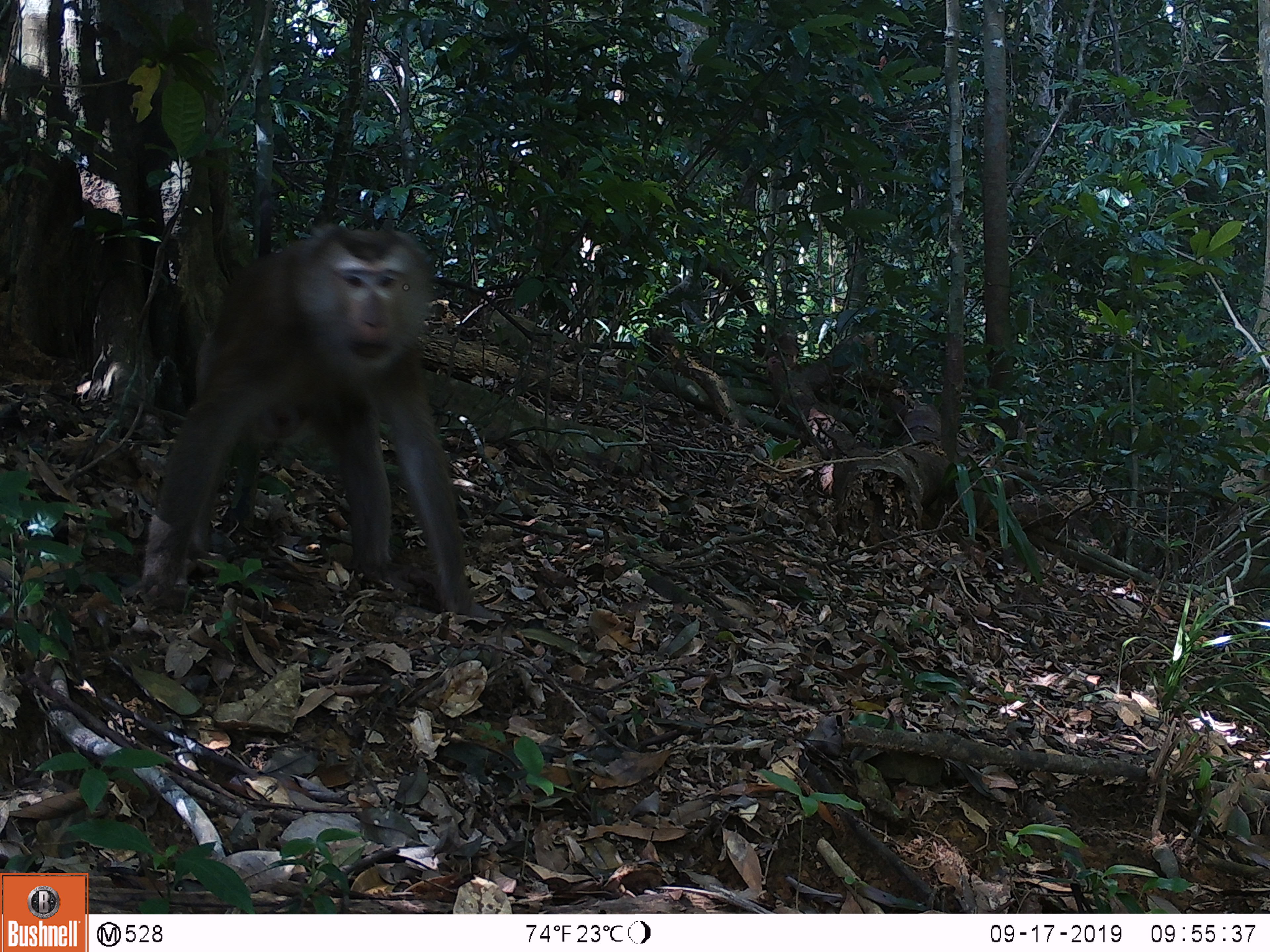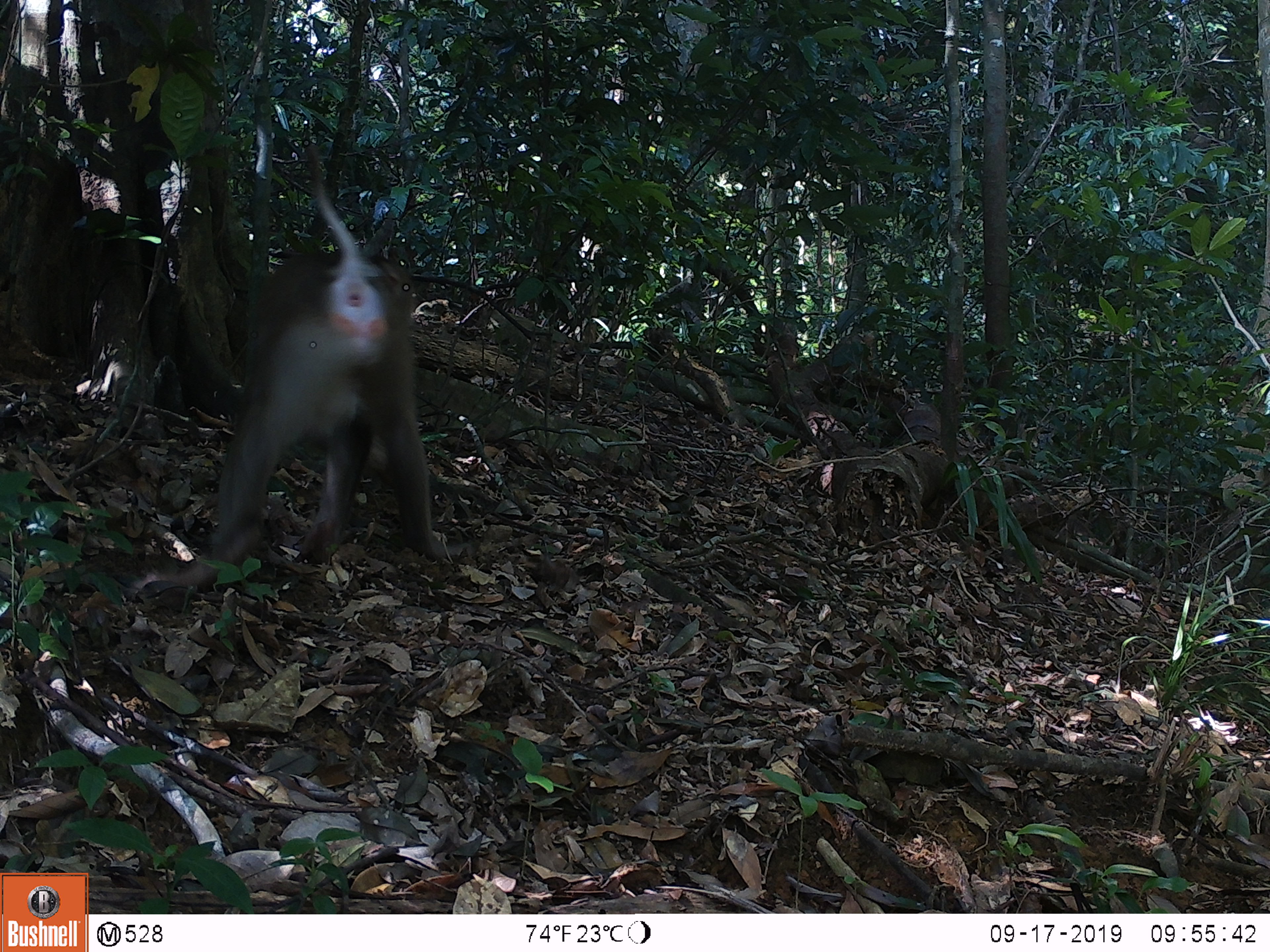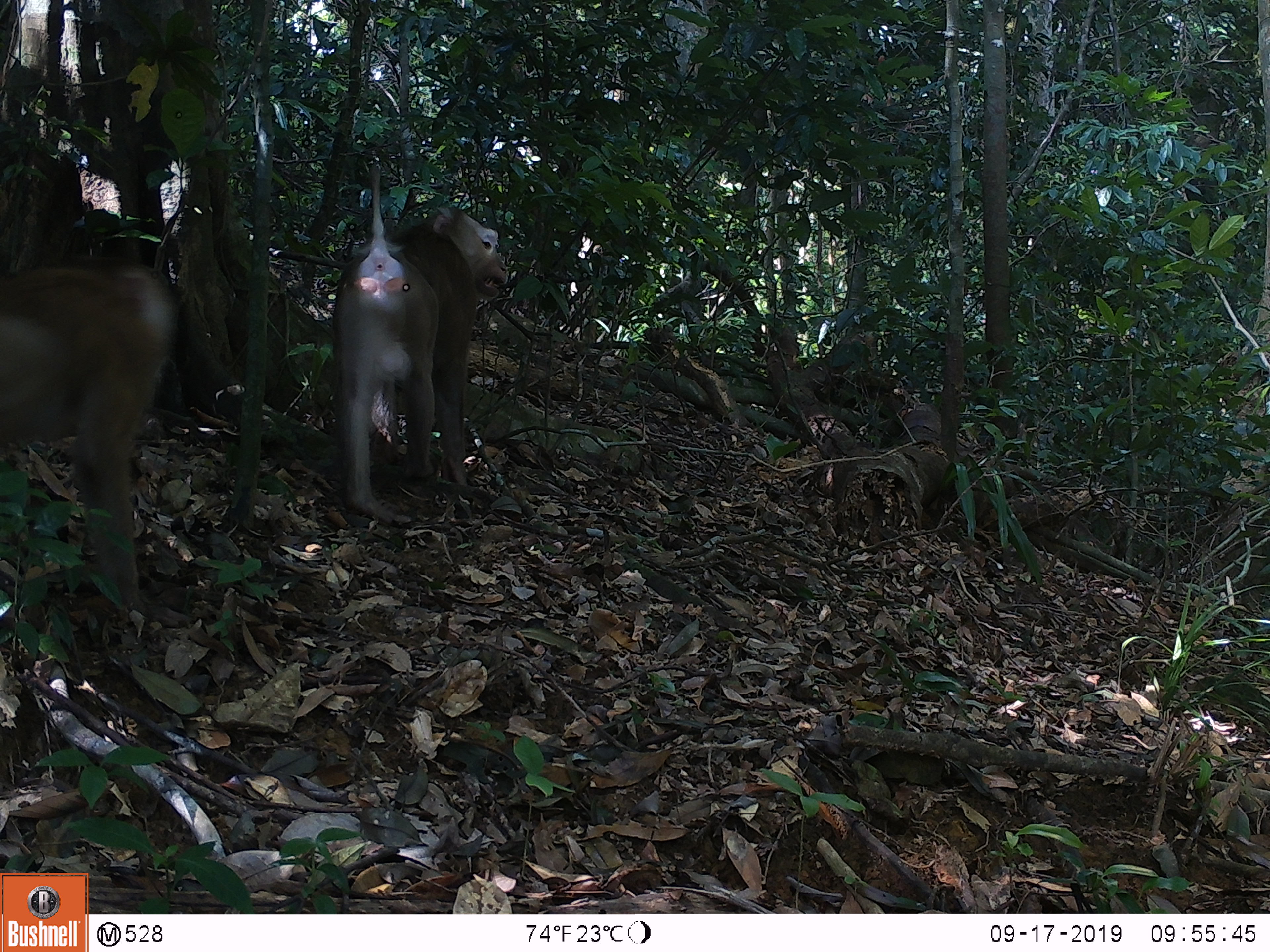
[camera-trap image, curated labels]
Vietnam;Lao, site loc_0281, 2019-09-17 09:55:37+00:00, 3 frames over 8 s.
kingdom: Animalia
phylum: Chordata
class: Mammalia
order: Primates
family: Cercopithecidae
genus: Macaca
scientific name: Macaca nemestrina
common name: pig-tailed macaque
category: pig tailed macaque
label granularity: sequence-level